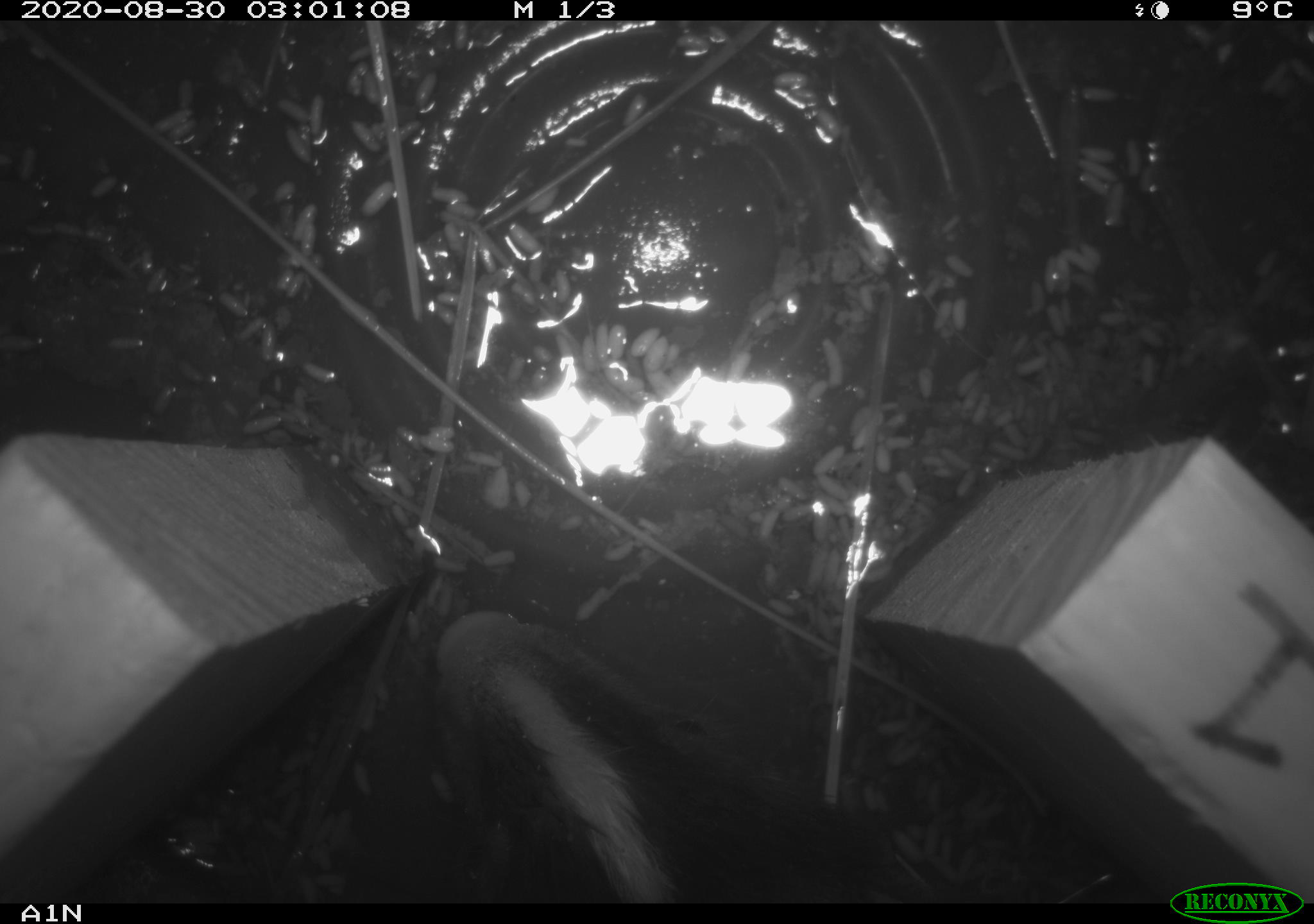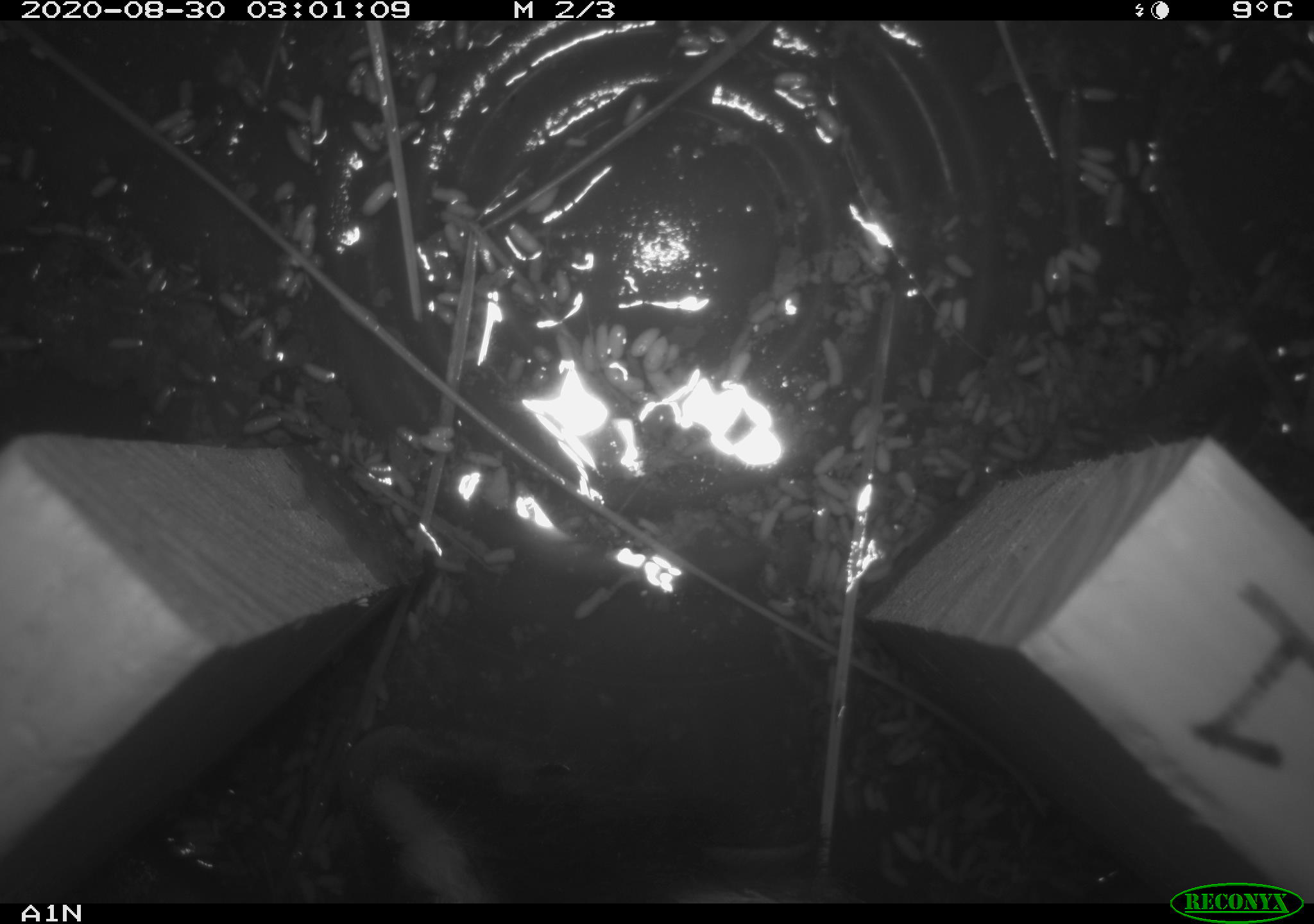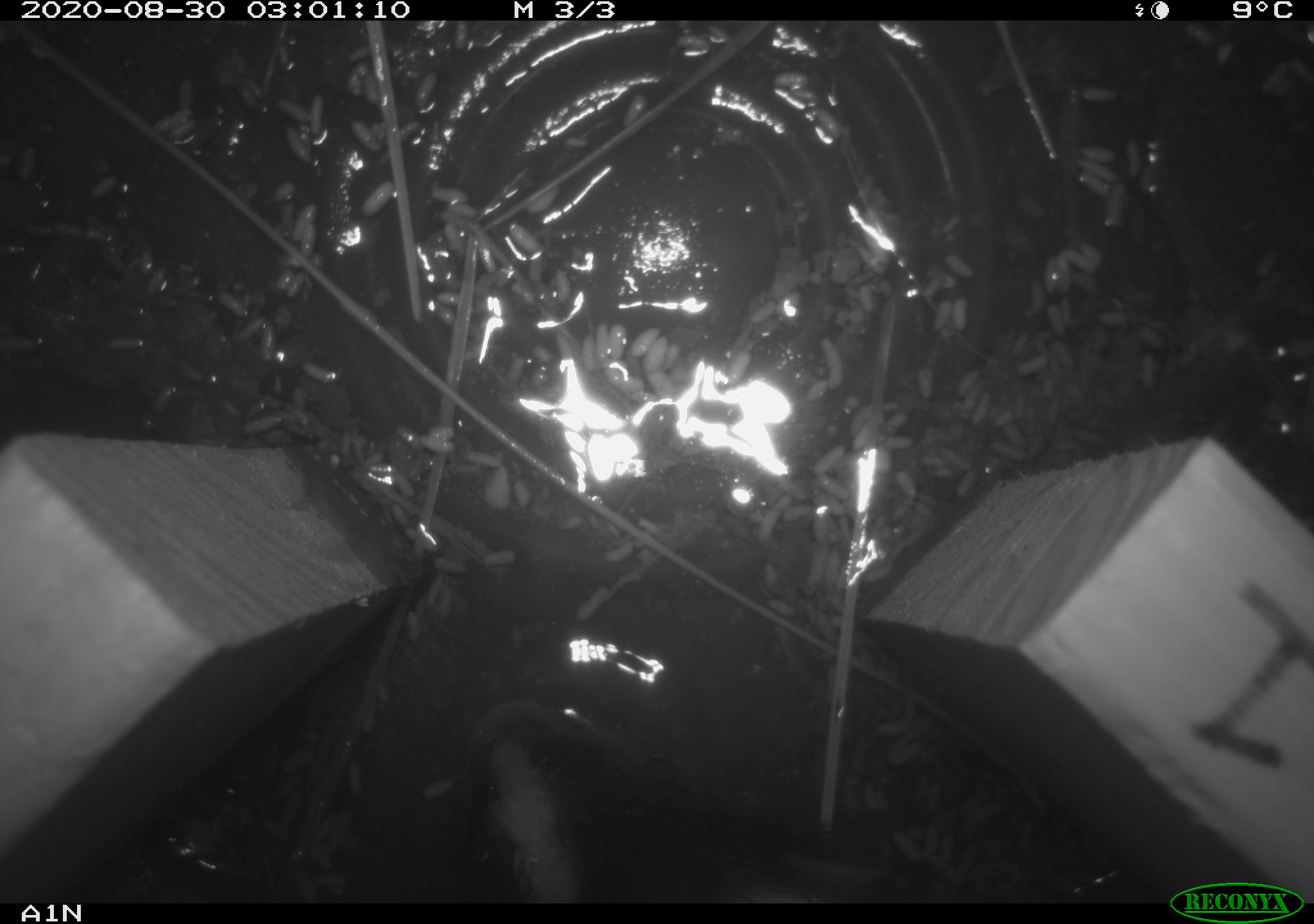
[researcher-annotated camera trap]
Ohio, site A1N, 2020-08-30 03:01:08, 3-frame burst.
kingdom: Animalia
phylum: Chordata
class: Mammalia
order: Carnivora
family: Mephitidae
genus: Mephitis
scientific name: Mephitis mephitis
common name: striped skunk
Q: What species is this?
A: Striped skunk (Mephitis mephitis).